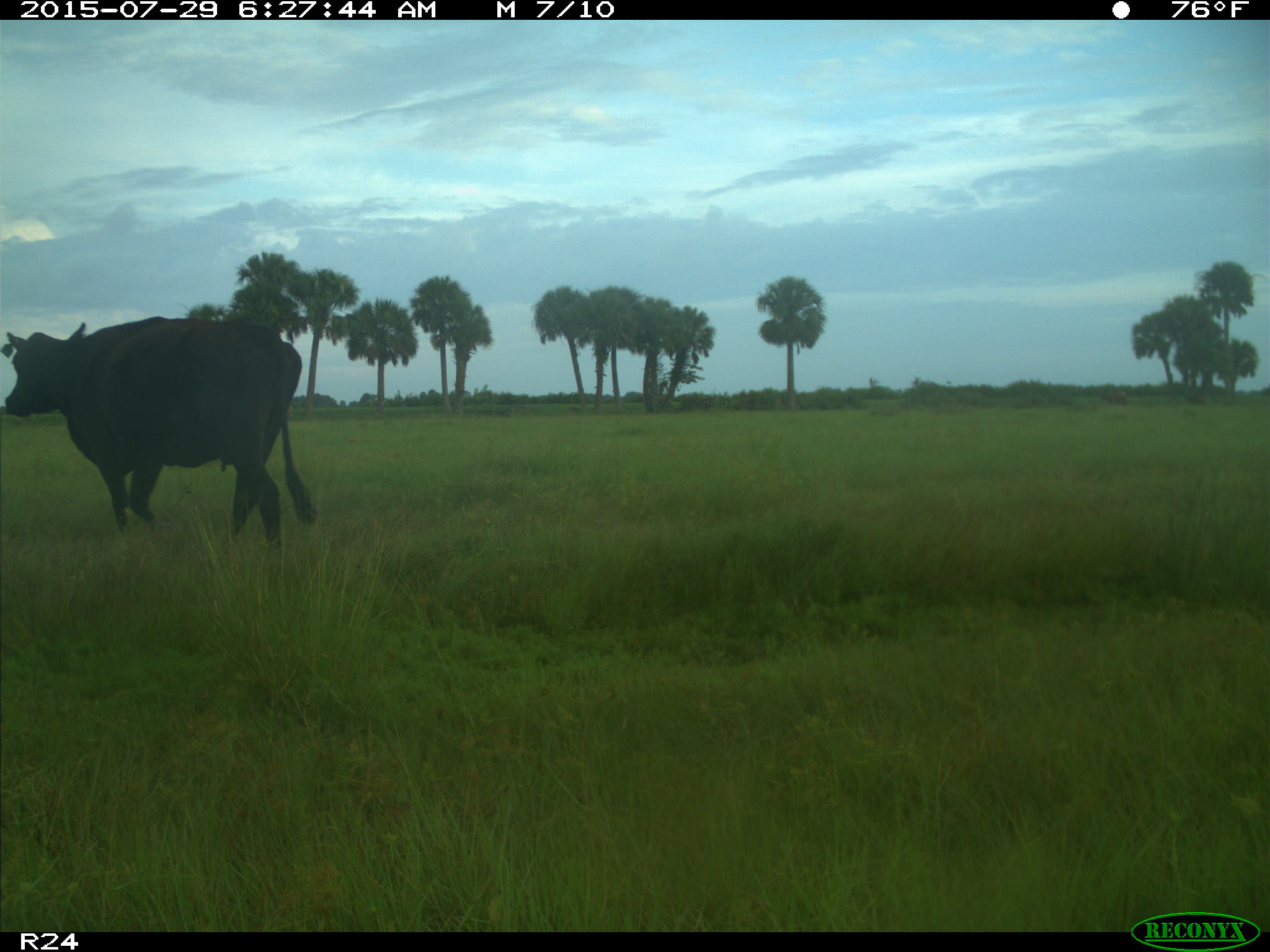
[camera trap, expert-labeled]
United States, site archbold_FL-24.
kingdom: Animalia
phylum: Chordata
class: Mammalia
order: Artiodactyla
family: Bovidae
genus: Bos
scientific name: Bos taurus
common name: domestic cow